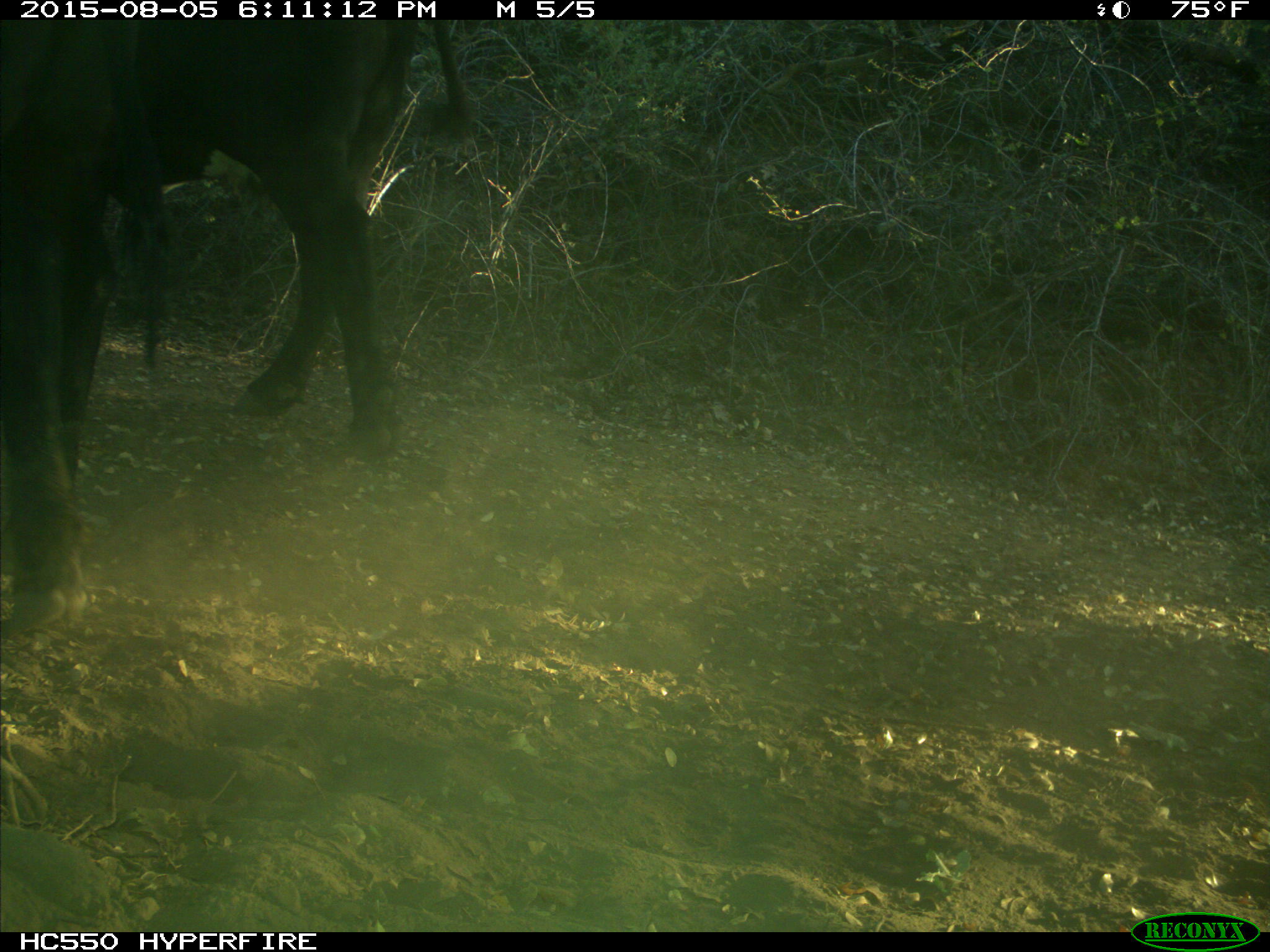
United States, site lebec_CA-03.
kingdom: Animalia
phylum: Chordata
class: Mammalia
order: Artiodactyla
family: Bovidae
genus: Bos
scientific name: Bos taurus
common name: domestic cow